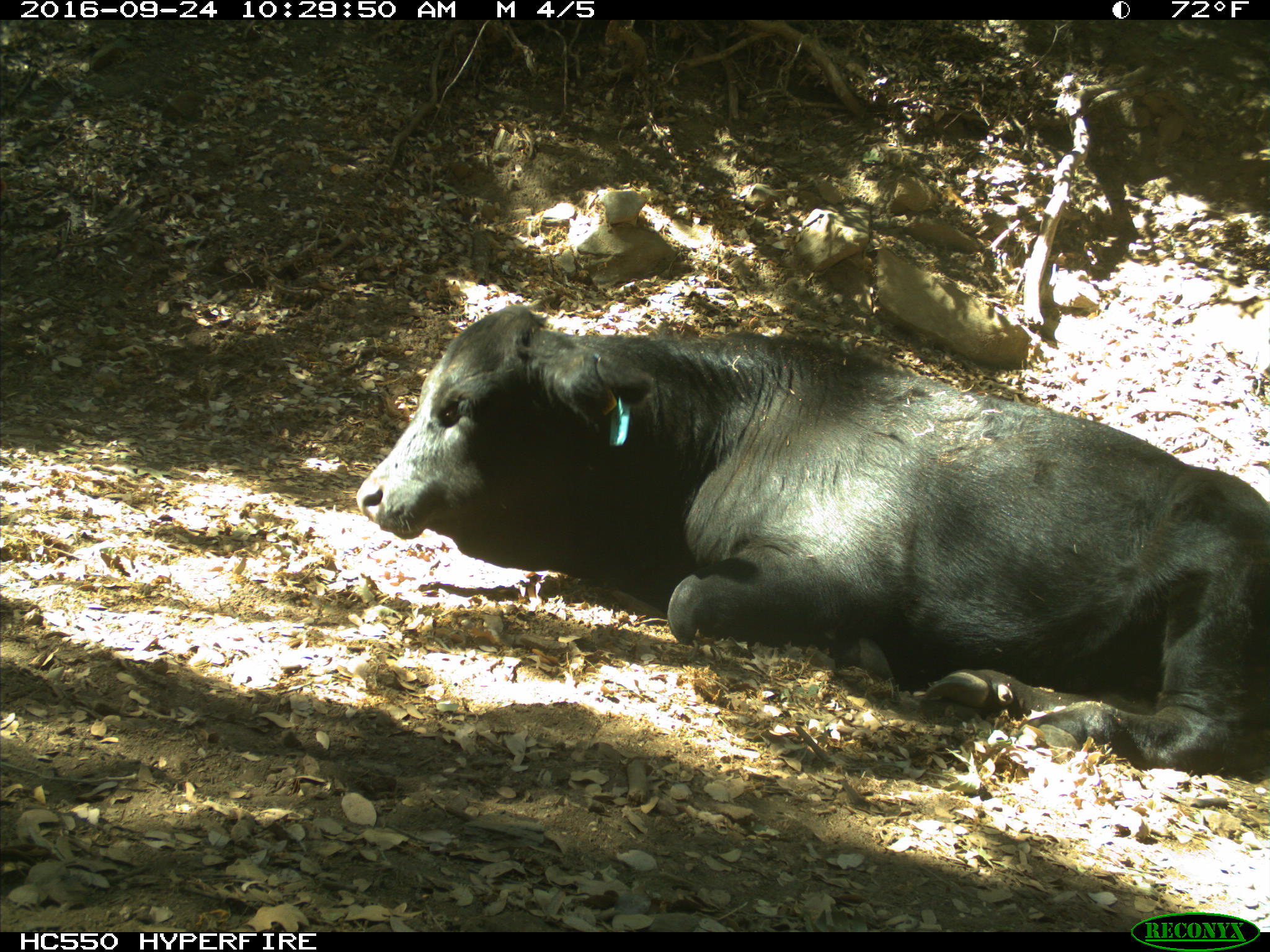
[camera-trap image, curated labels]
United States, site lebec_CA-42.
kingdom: Animalia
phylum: Chordata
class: Mammalia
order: Artiodactyla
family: Bovidae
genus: Bos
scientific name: Bos taurus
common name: domestic cow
Bos taurus (domestic cow).